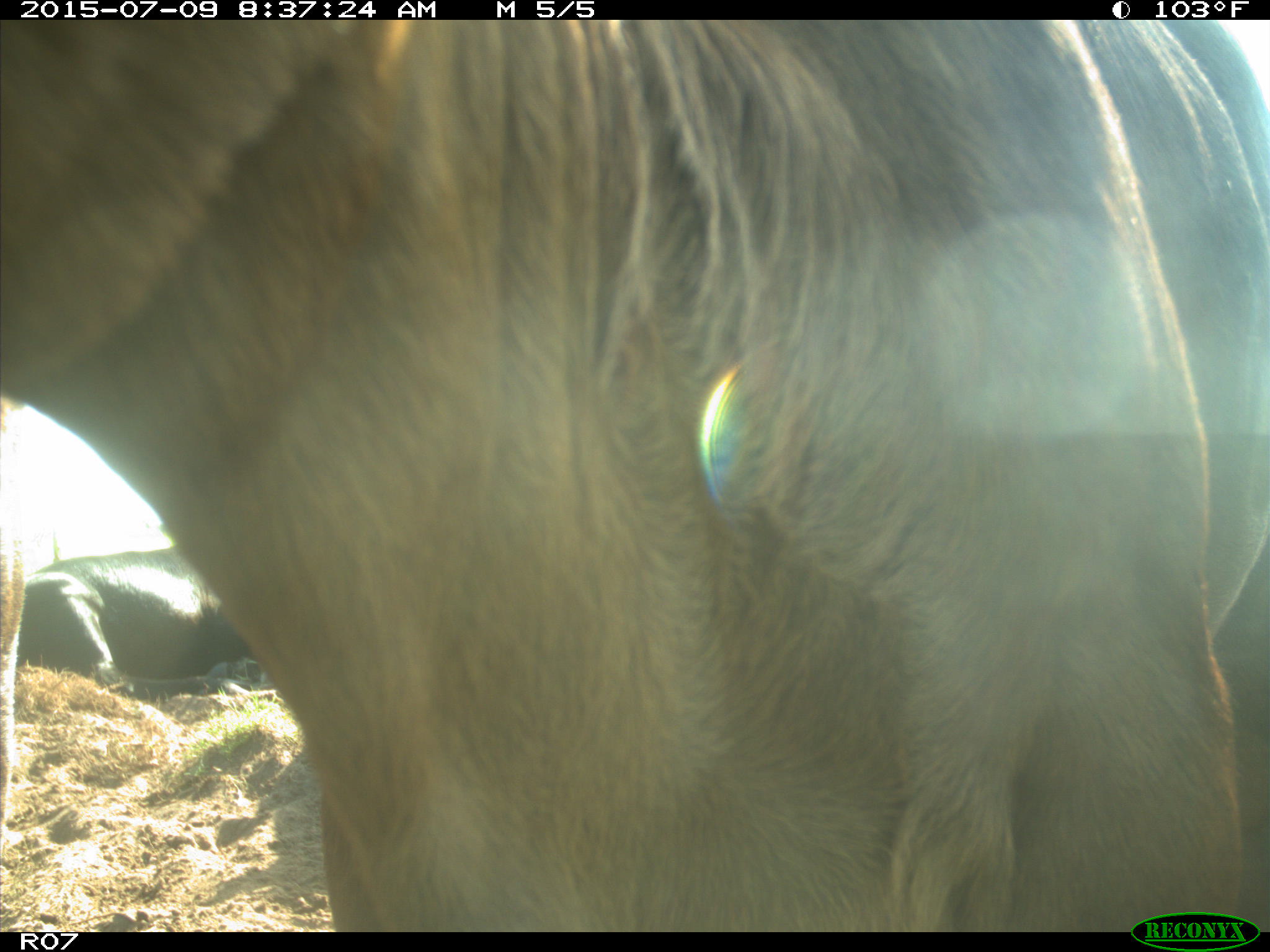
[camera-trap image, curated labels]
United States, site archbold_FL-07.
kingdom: Animalia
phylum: Chordata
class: Mammalia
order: Artiodactyla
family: Bovidae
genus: Bos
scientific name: Bos taurus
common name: domestic cow